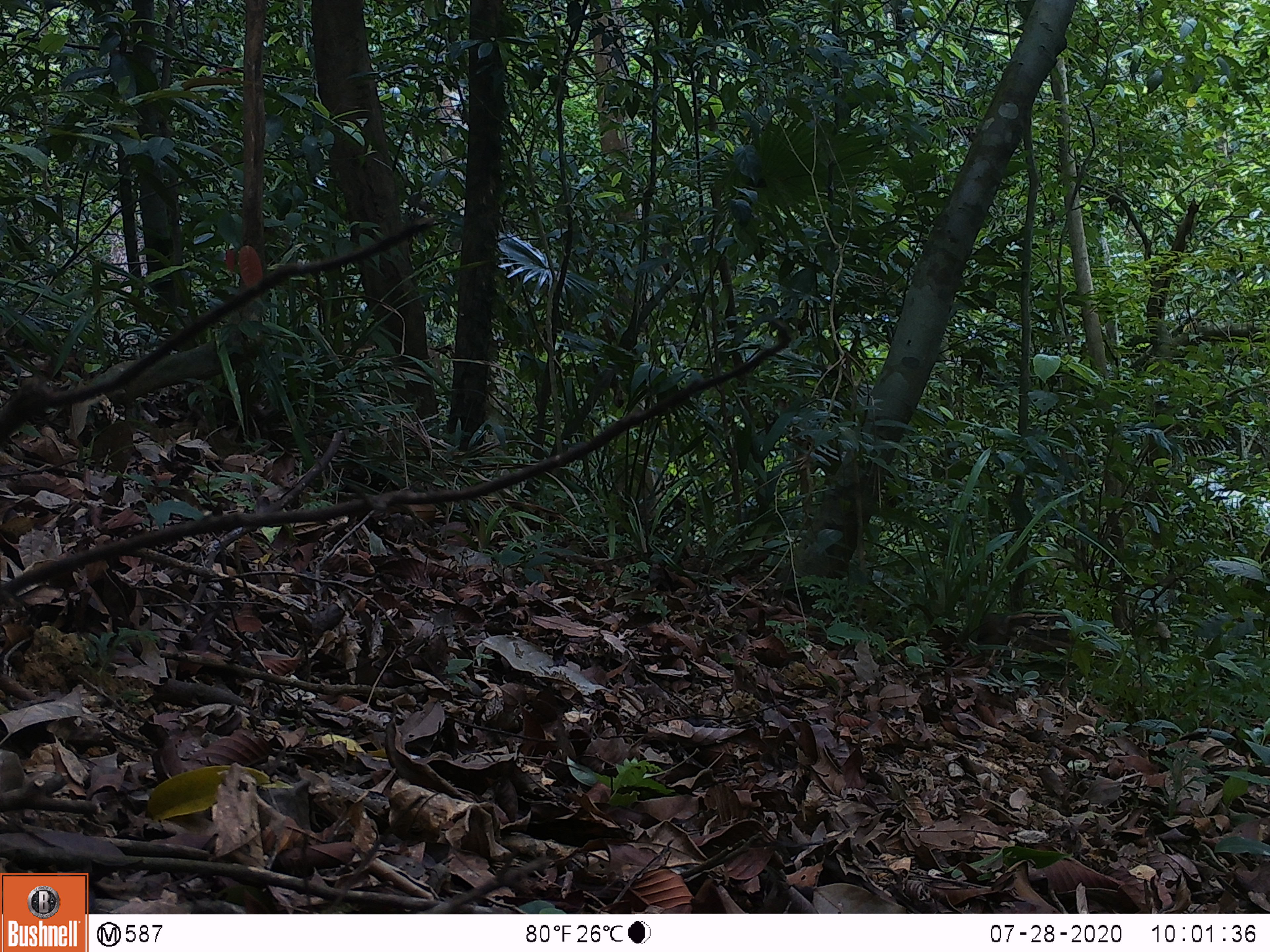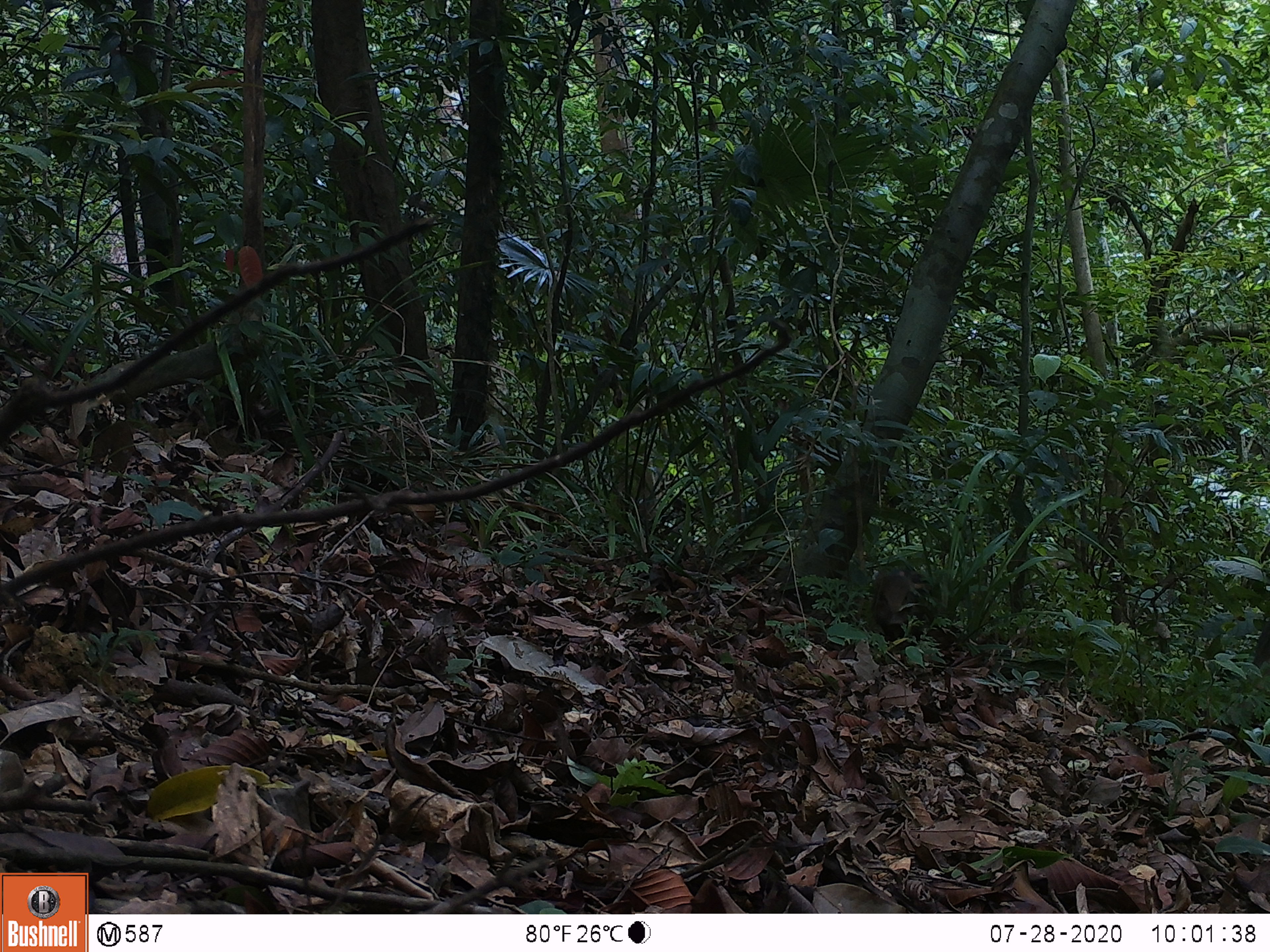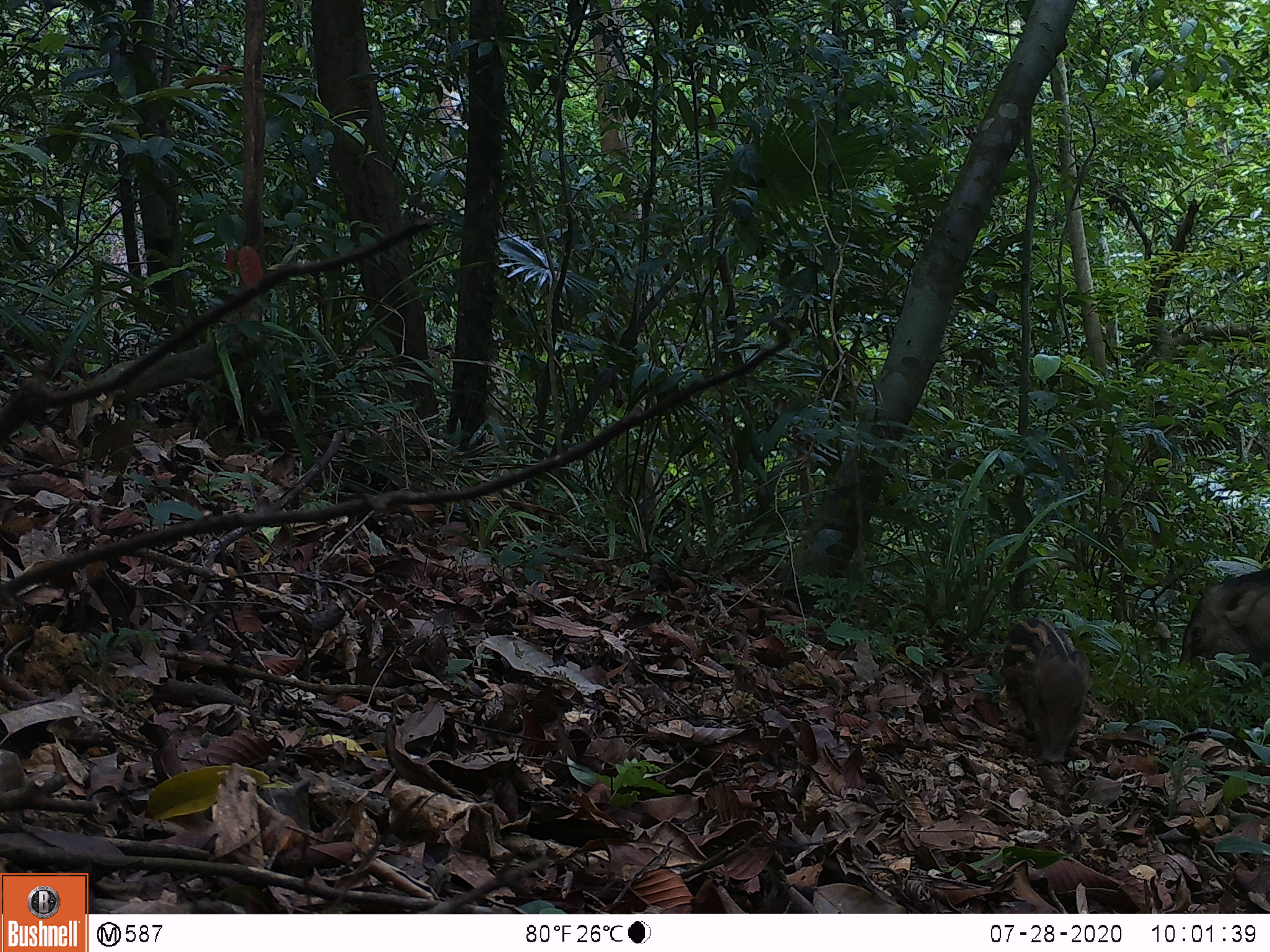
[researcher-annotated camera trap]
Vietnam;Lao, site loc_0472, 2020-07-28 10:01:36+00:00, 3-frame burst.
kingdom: Animalia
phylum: Chordata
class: Mammalia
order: Artiodactyla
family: Suidae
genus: Sus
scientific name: Sus scrofa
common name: eurasian wild pig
Eurasian wild pig (Sus scrofa). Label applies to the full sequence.